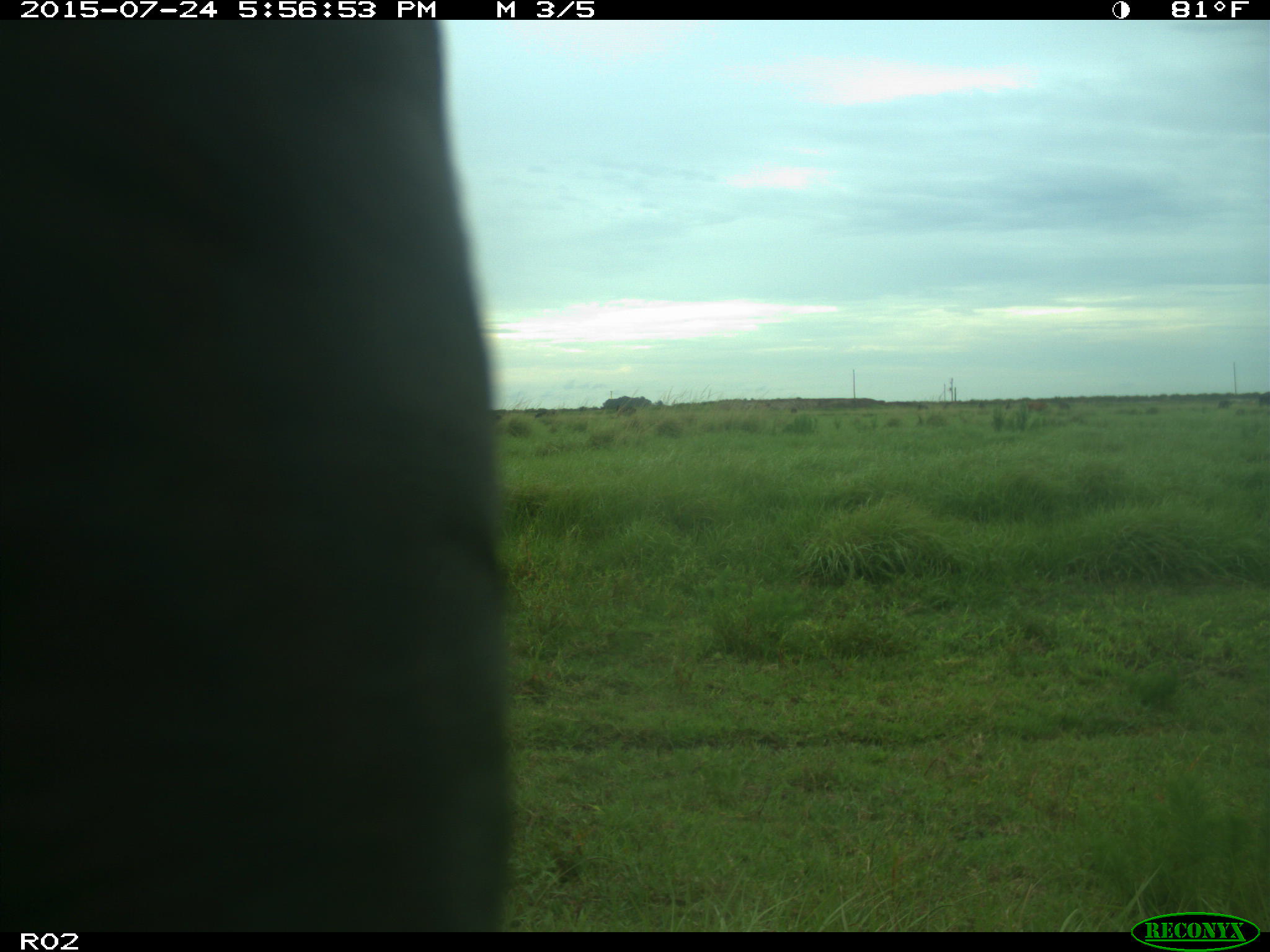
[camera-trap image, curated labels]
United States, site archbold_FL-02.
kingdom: Animalia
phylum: Chordata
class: Mammalia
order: Artiodactyla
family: Bovidae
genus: Bos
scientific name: Bos taurus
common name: domestic cow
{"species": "Bos taurus (domestic cow)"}